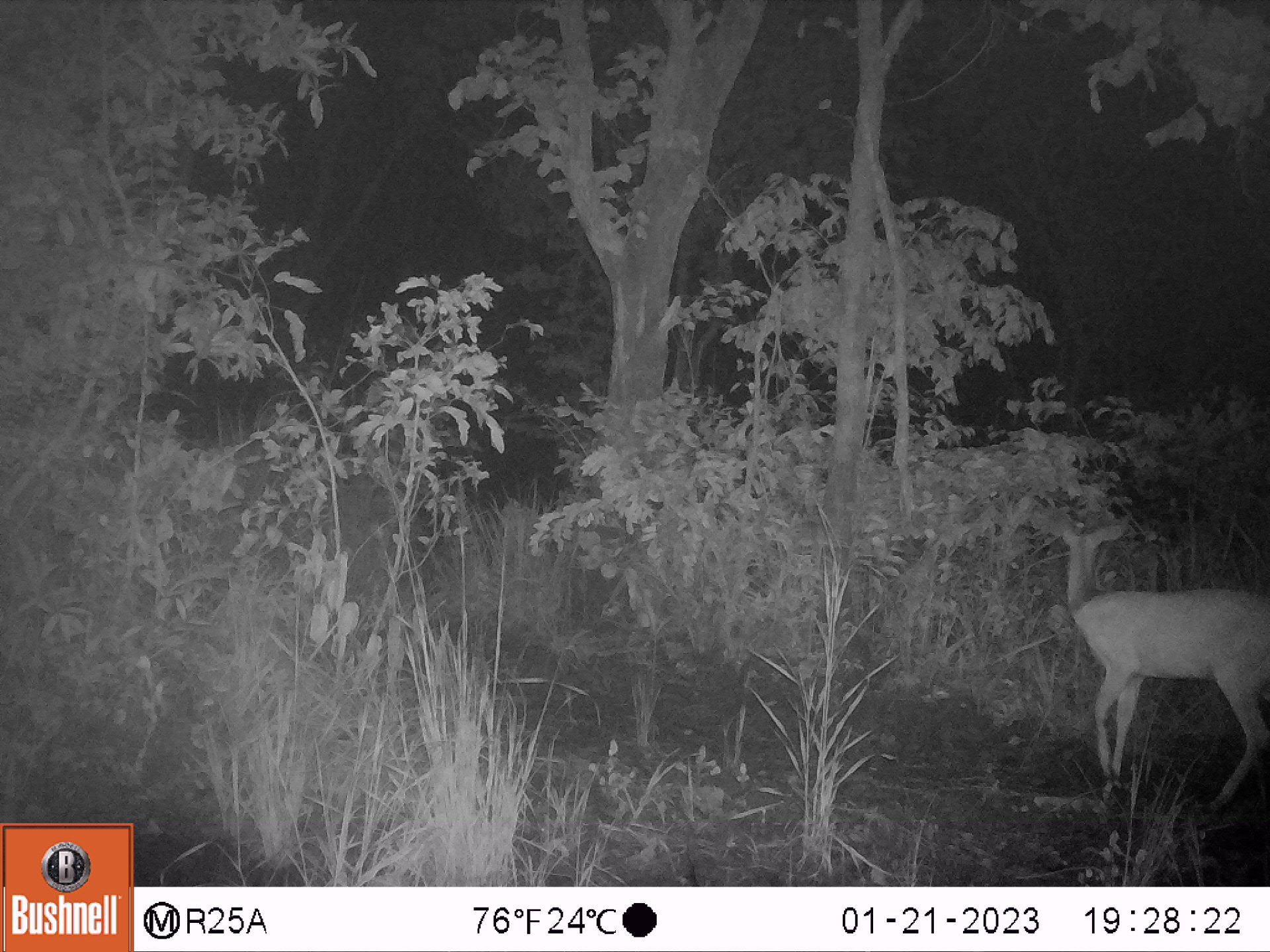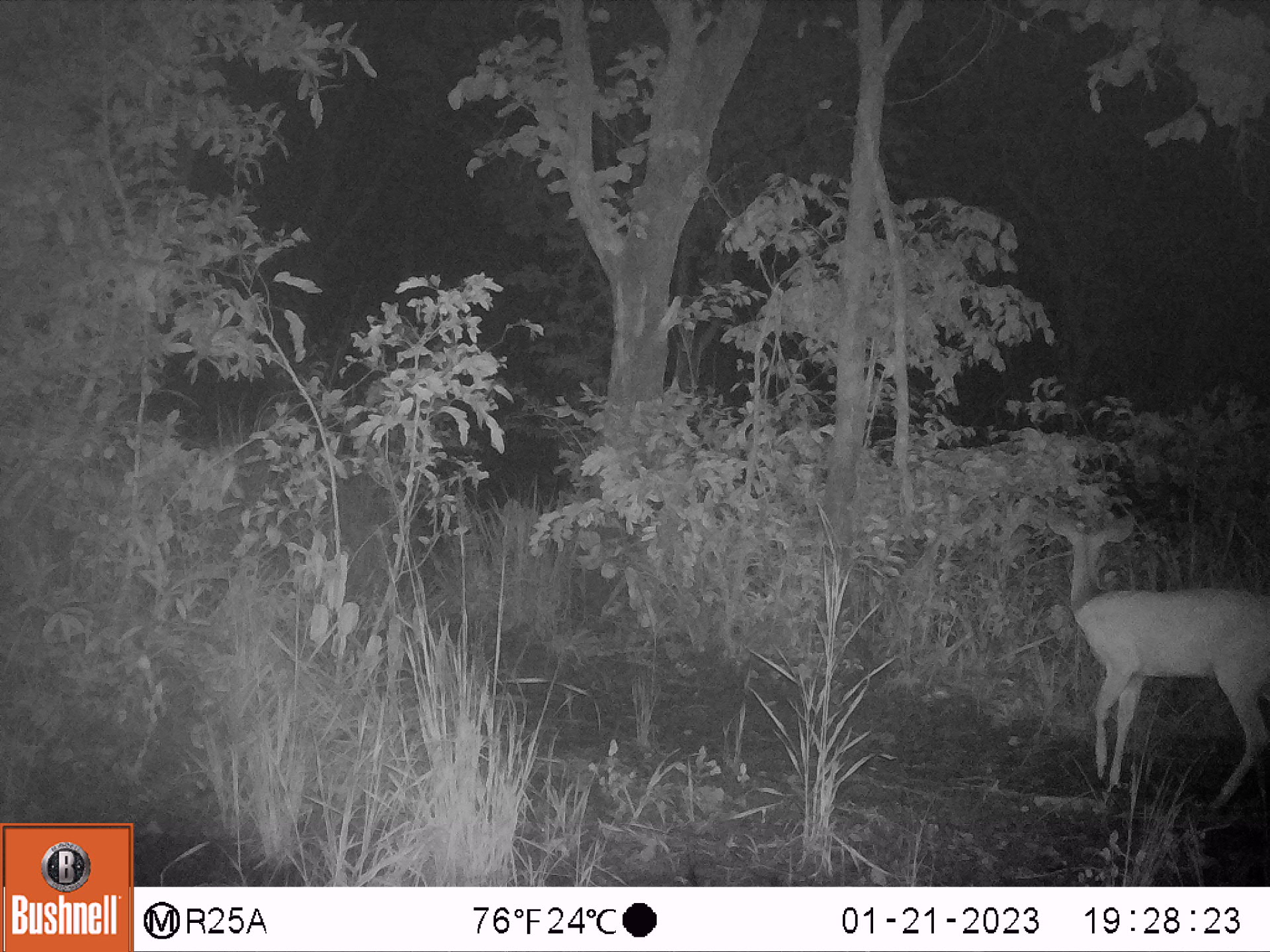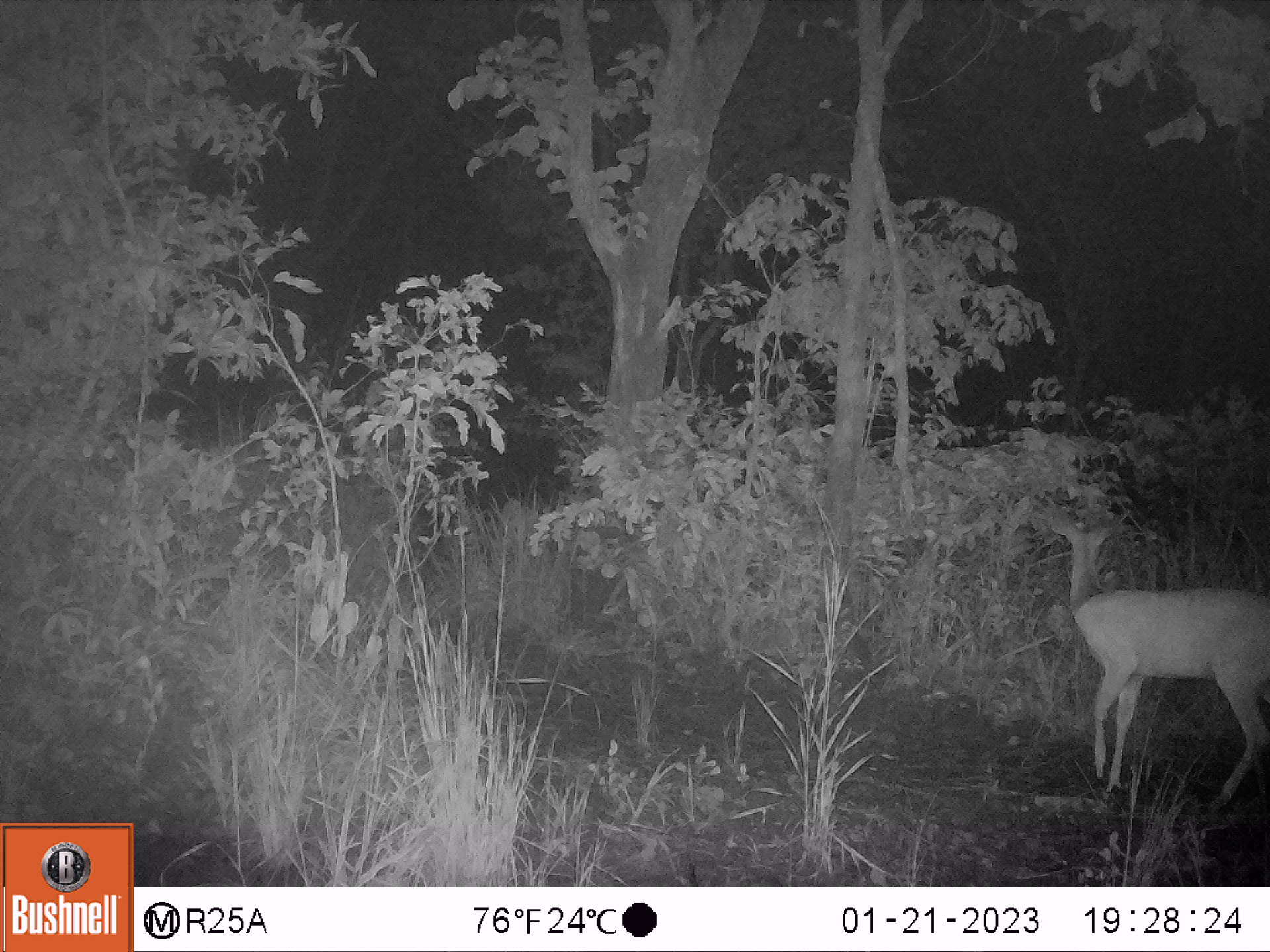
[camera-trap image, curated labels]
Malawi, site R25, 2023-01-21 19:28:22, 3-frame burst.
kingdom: Animalia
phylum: Chordata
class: Mammalia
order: Artiodactyla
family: Bovidae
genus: Tragelaphus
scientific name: Tragelaphus sylvaticus sylvaticus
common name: cape bushbuck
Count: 1.